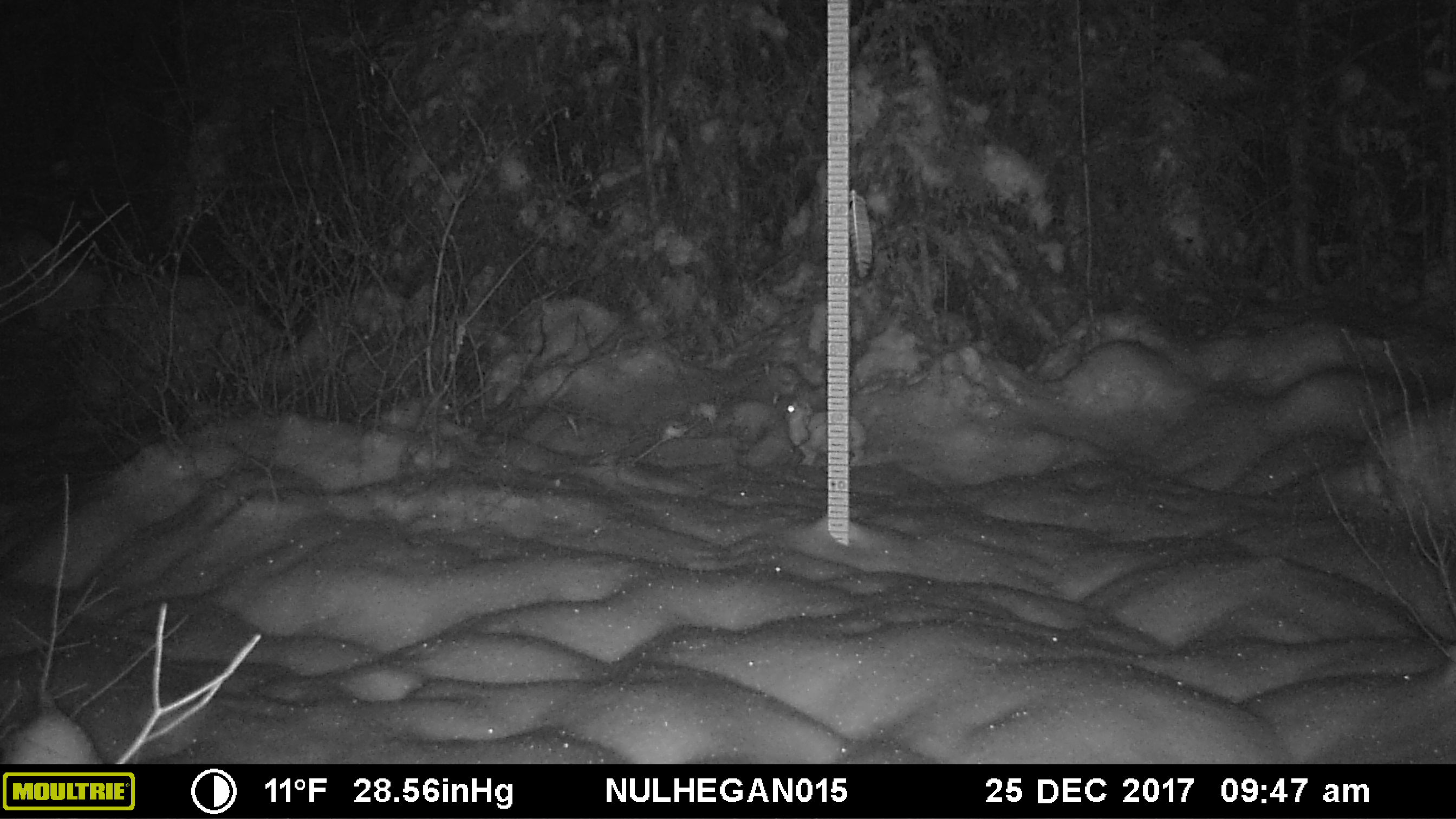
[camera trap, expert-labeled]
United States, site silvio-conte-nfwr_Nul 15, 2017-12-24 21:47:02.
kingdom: Animalia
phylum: Chordata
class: Mammalia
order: Lagomorpha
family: Leporidae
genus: Lepus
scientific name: Lepus americanus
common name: snowshoe hare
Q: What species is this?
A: Snowshoe hare (Lepus americanus).